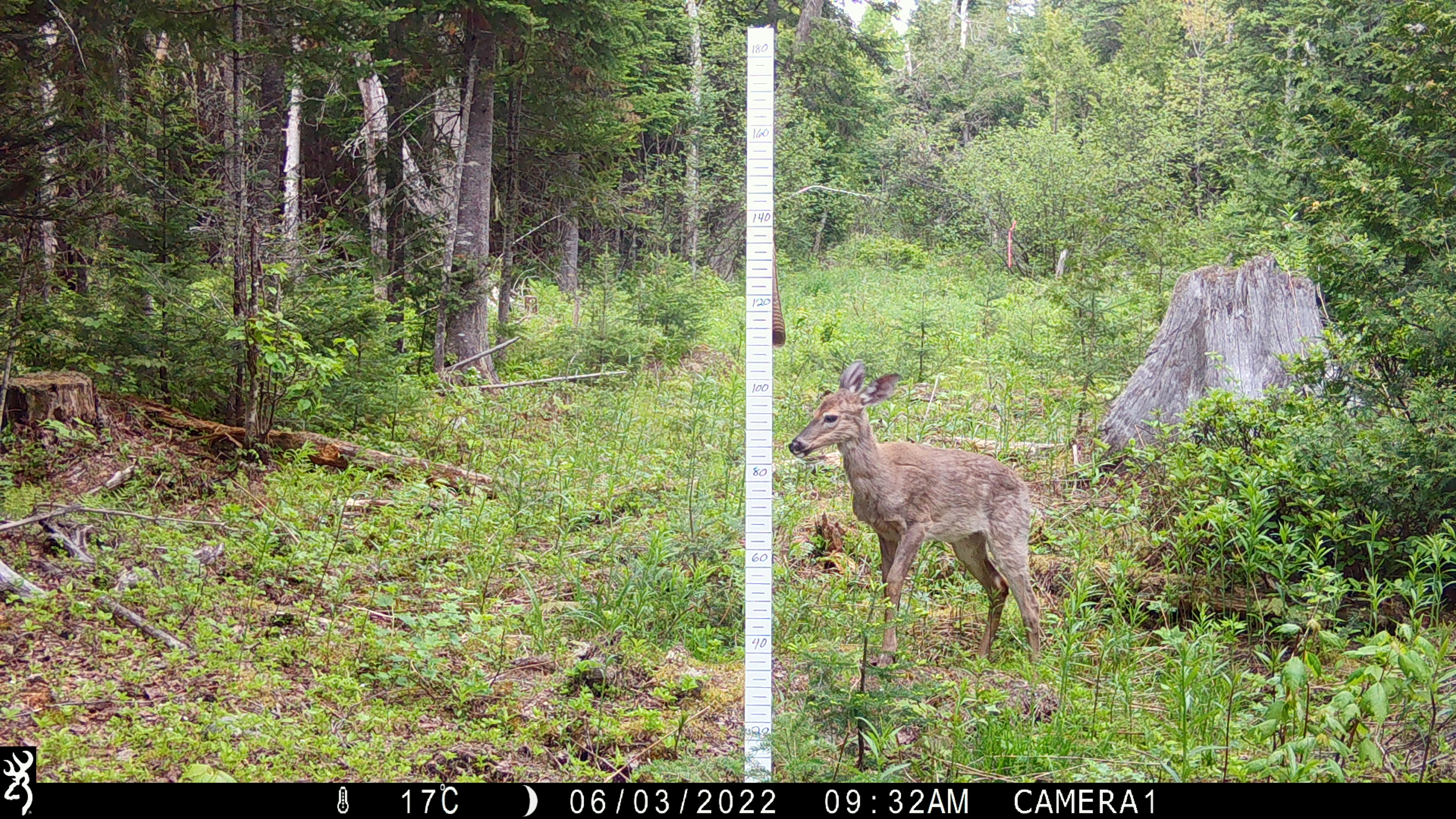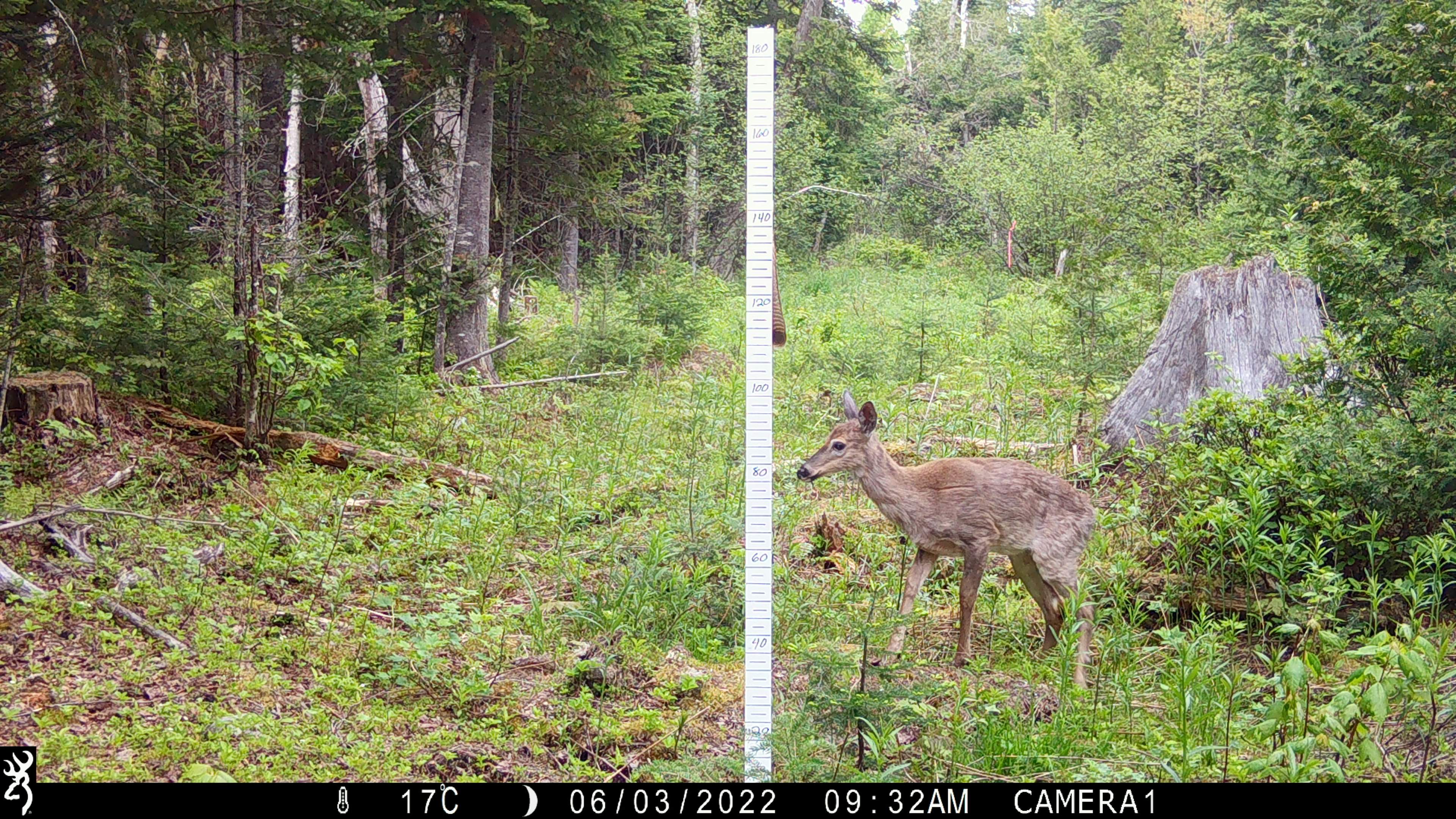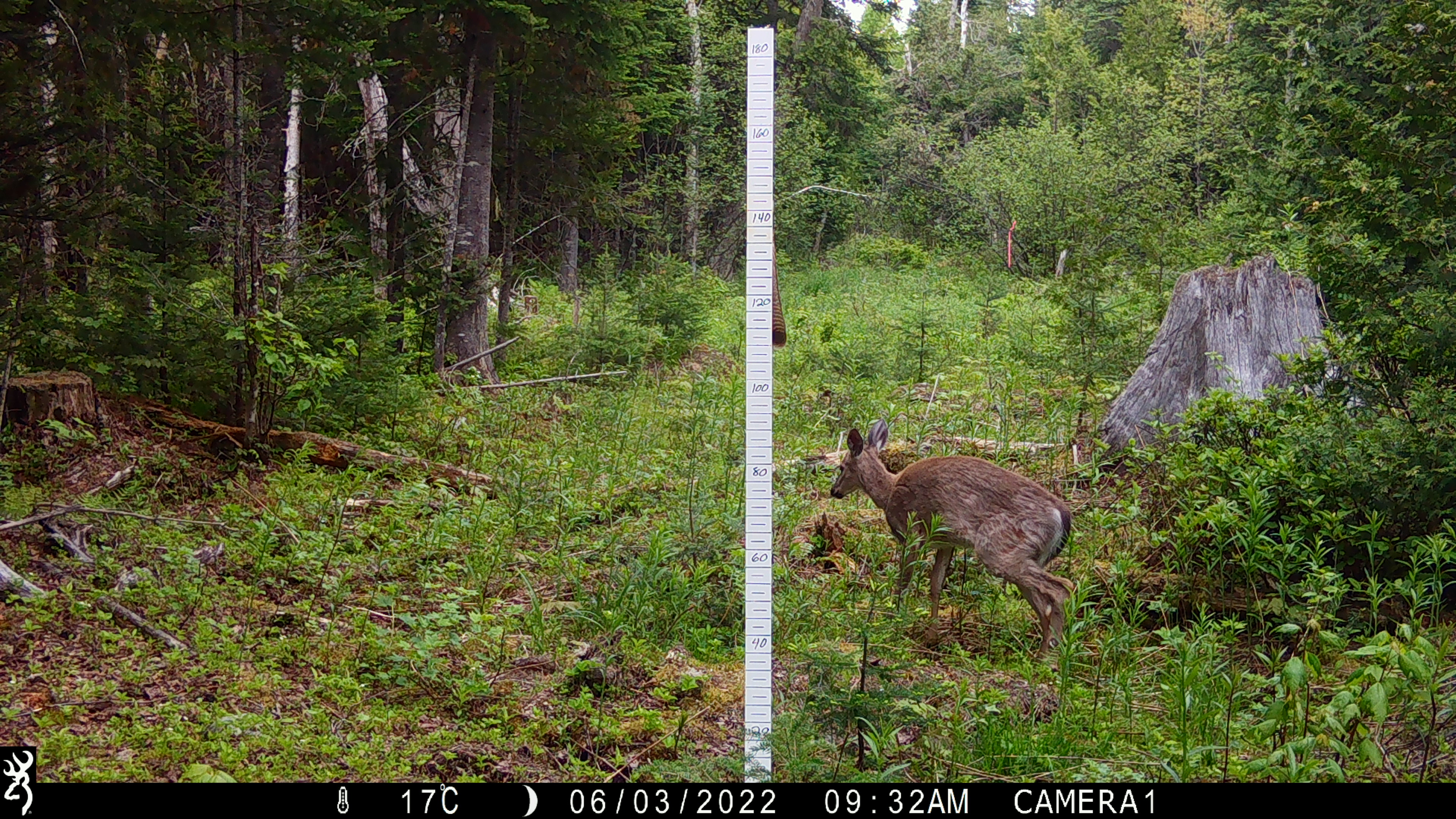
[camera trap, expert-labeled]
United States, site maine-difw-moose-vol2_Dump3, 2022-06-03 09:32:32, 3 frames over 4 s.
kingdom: Animalia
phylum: Chordata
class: Mammalia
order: Artiodactyla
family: Cervidae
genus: Odocoileus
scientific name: Odocoileus virginianus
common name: white-tailed deer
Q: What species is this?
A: White-tailed deer (Odocoileus virginianus).